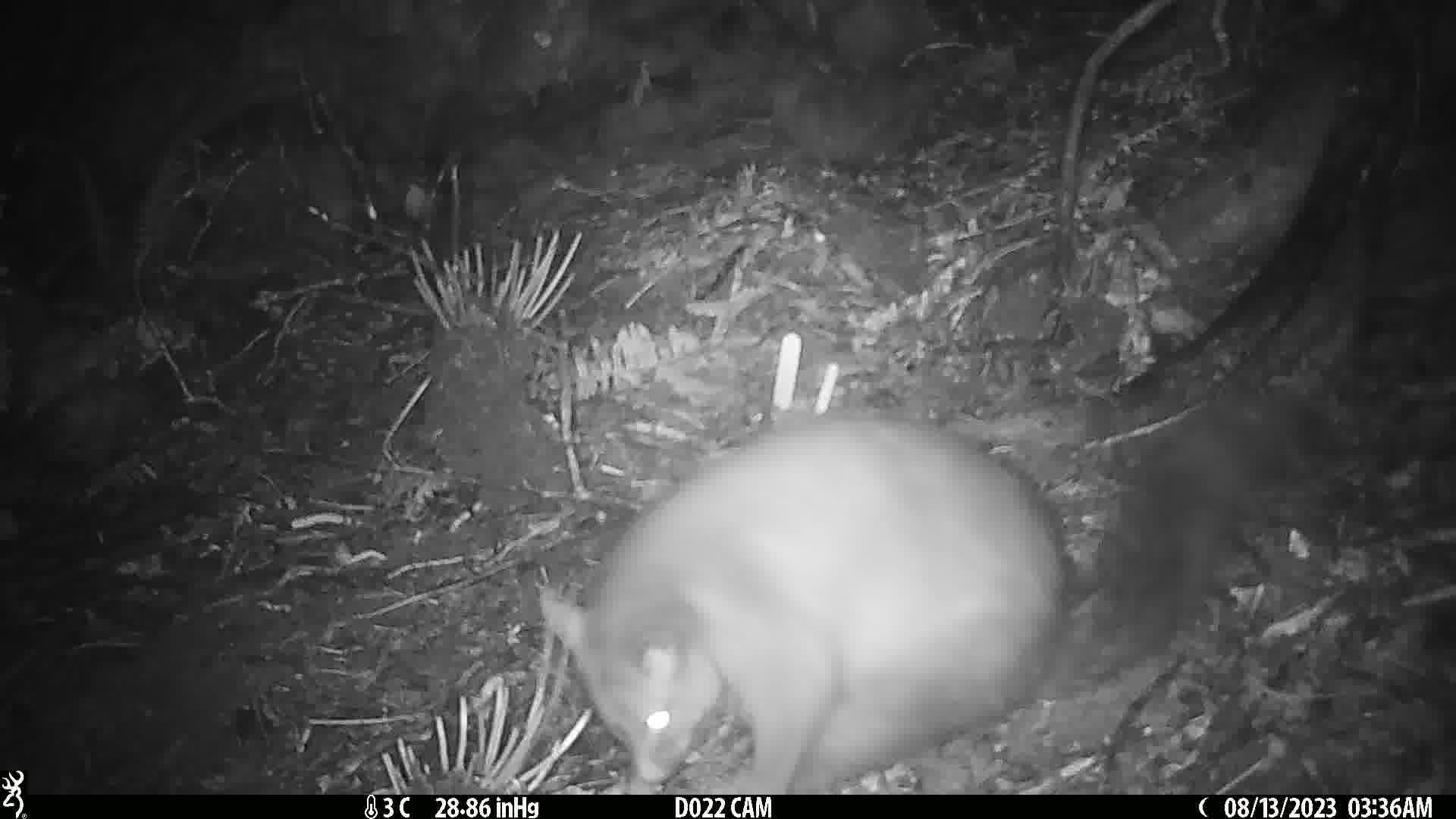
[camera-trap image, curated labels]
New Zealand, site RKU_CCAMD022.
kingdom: Animalia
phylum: Chordata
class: Mammalia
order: Diprotodontia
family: Phalangeridae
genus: Trichosurus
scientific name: Trichosurus vulpecula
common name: common brushtail possum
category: possum